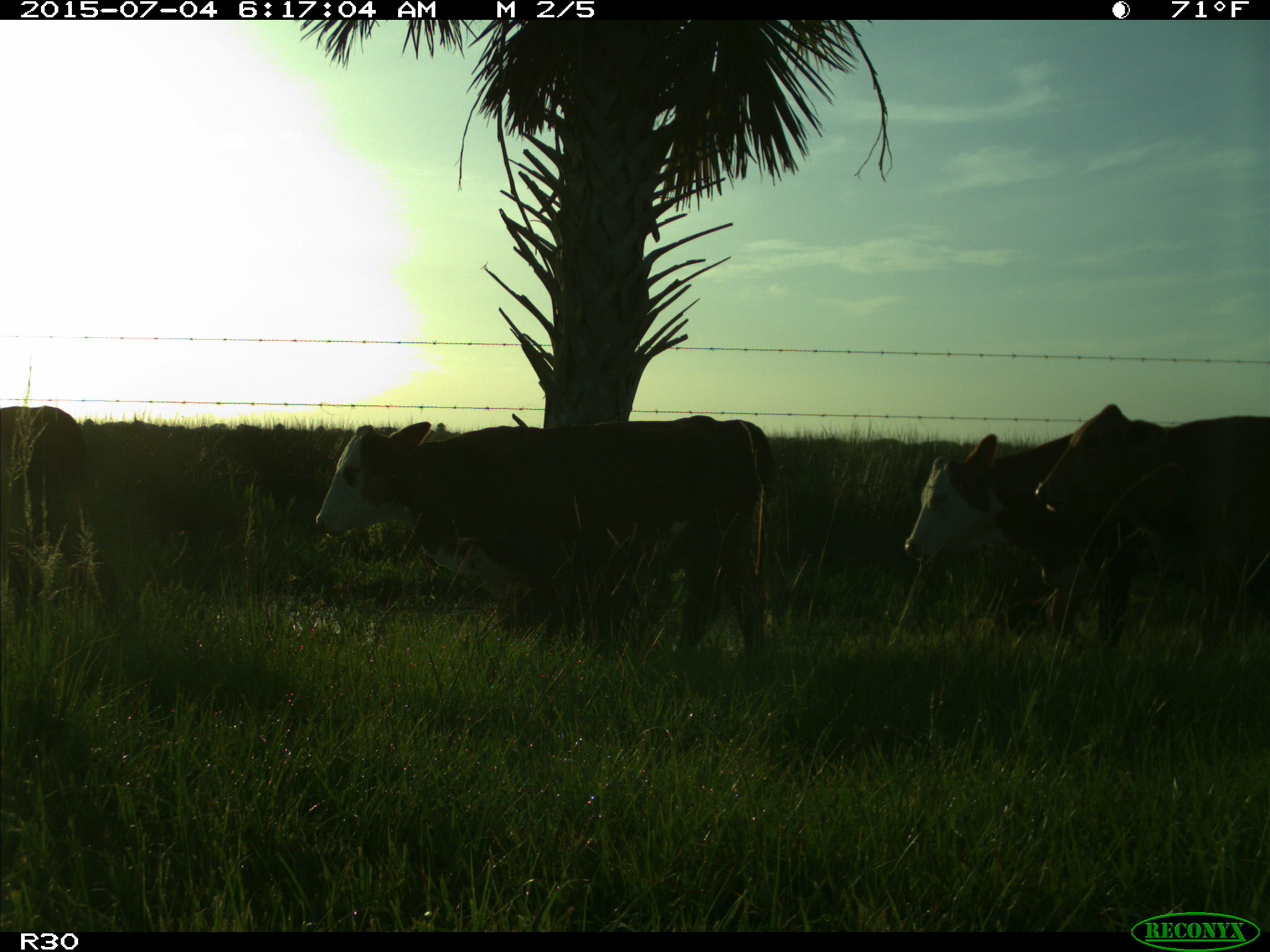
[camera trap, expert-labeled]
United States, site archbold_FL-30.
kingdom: Animalia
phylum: Chordata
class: Mammalia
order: Artiodactyla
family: Bovidae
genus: Bos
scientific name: Bos taurus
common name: domestic cow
Bos taurus (domestic cow).